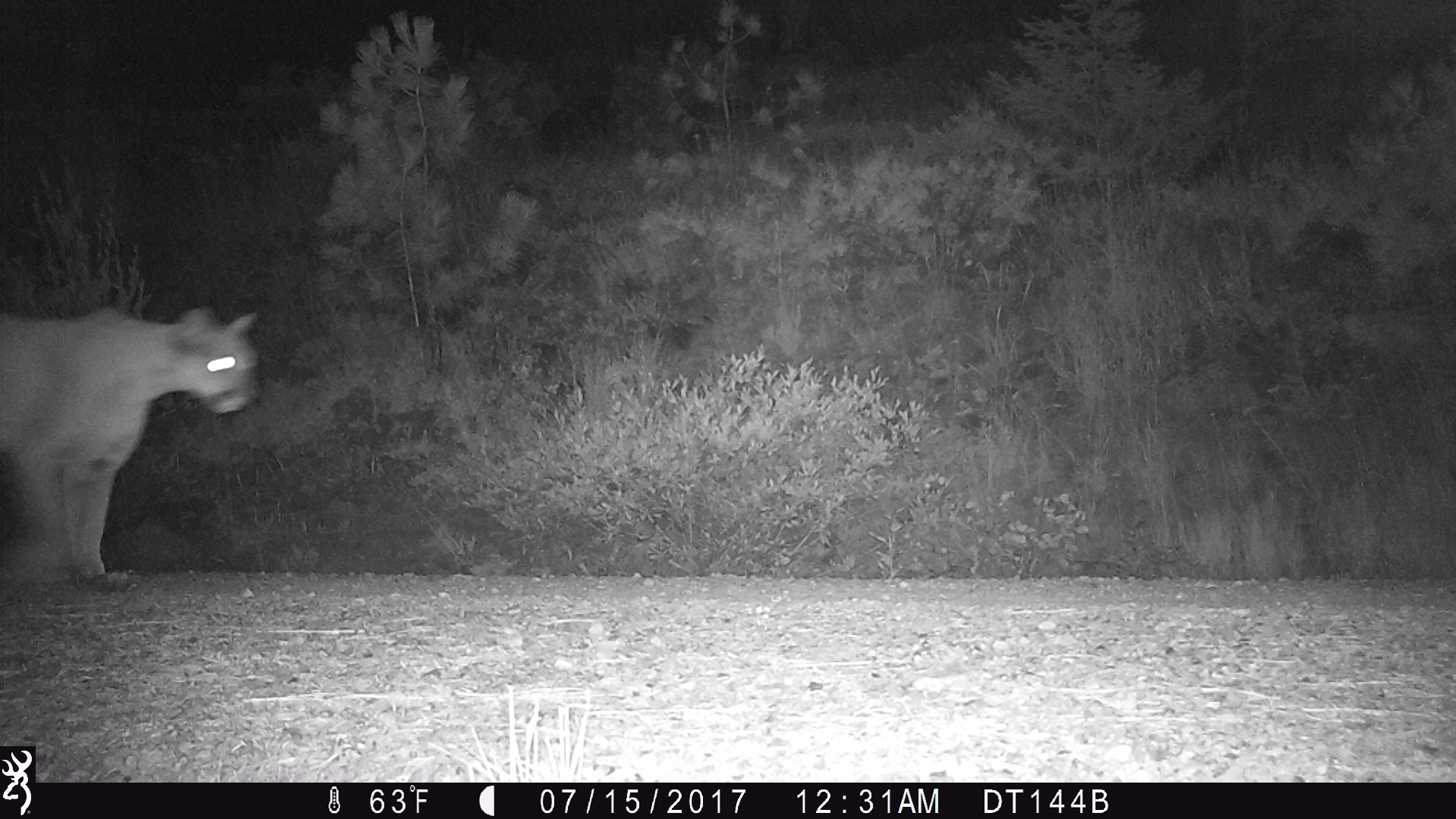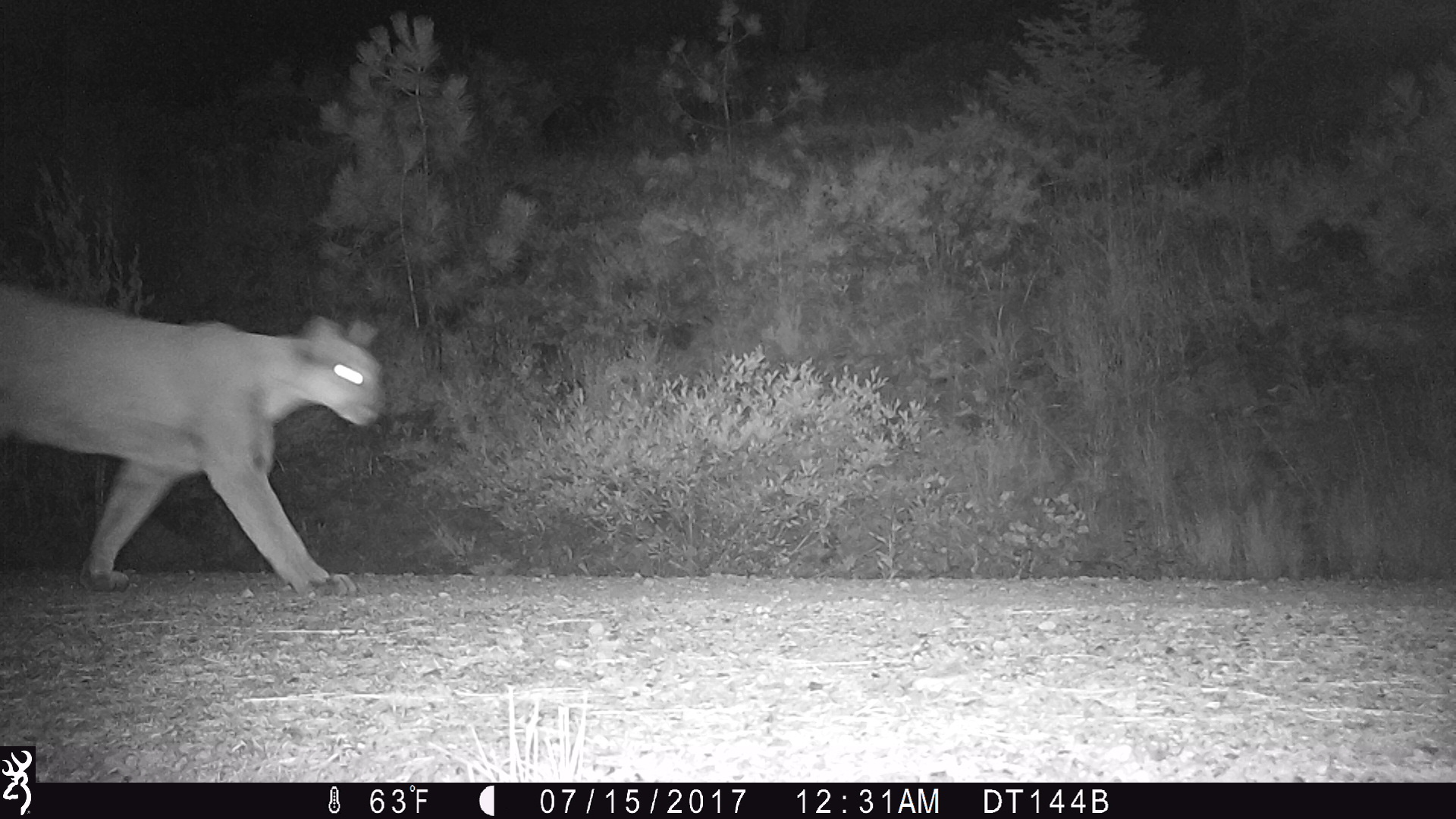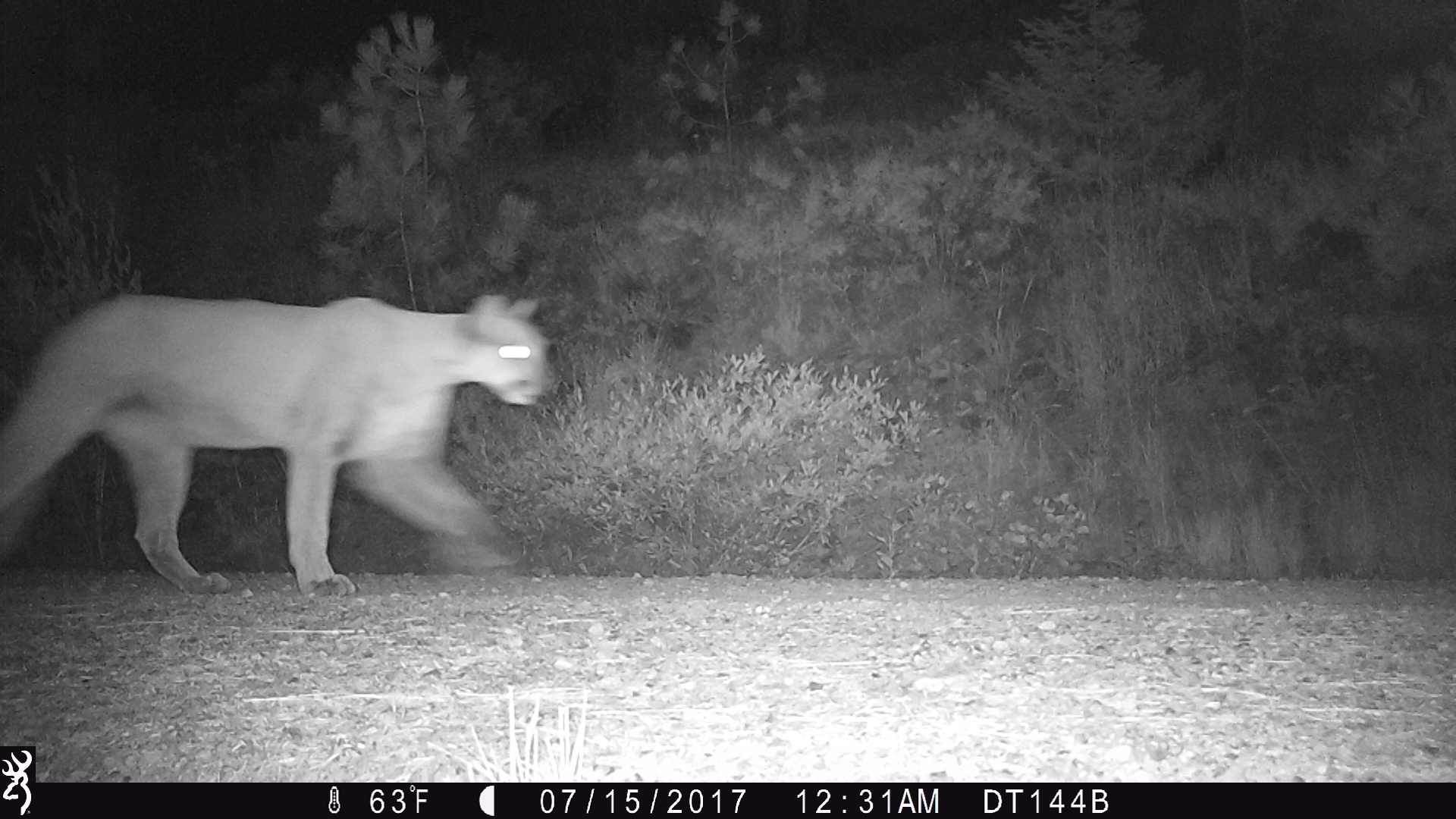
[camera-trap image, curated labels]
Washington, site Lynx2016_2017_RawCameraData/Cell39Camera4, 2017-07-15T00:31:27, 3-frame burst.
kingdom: Animalia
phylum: Chordata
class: Mammalia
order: Carnivora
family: Felidae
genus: Puma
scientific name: Puma concolor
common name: mountain lion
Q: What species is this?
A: Puma concolor (mountain lion).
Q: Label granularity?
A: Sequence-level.